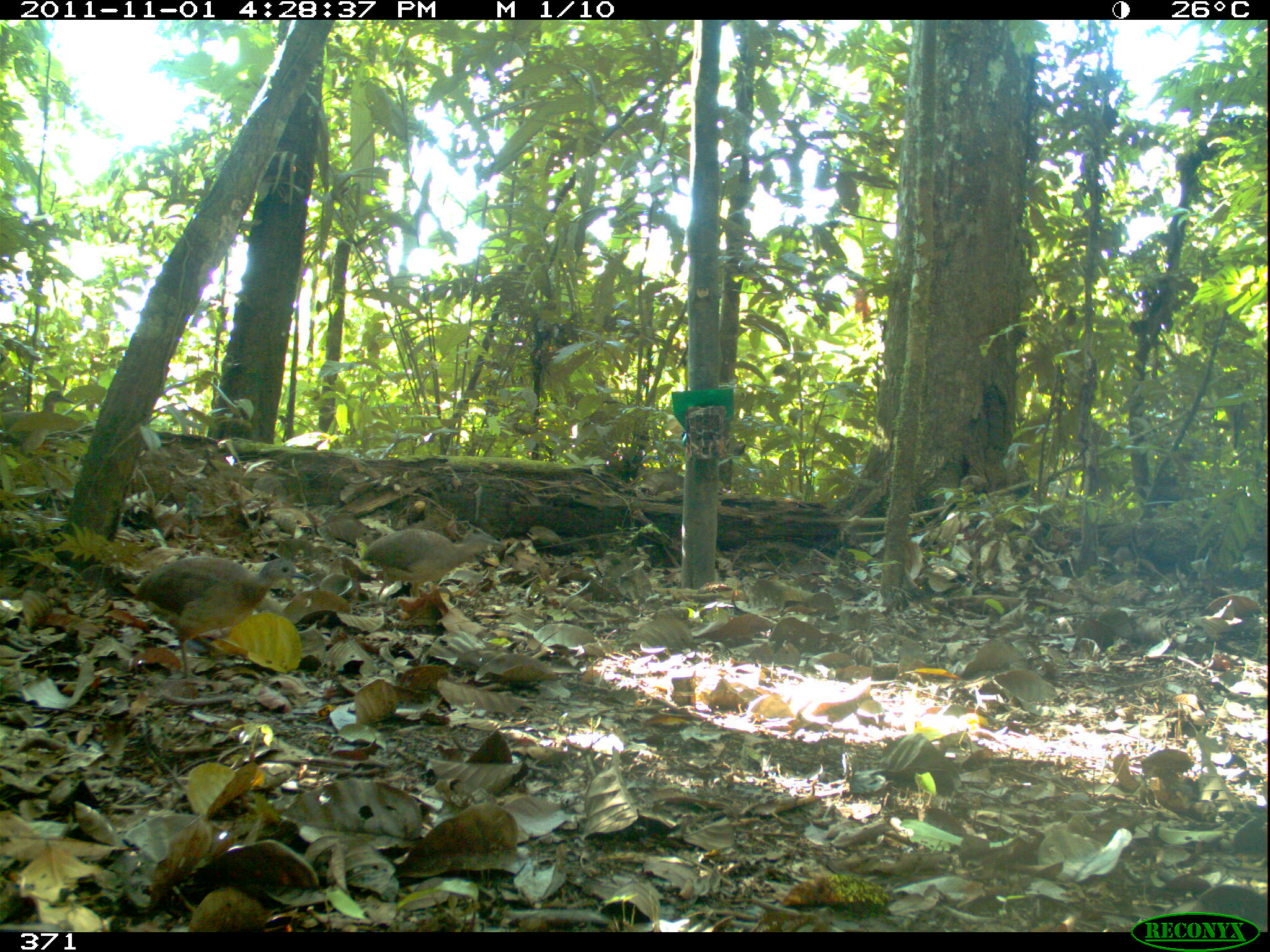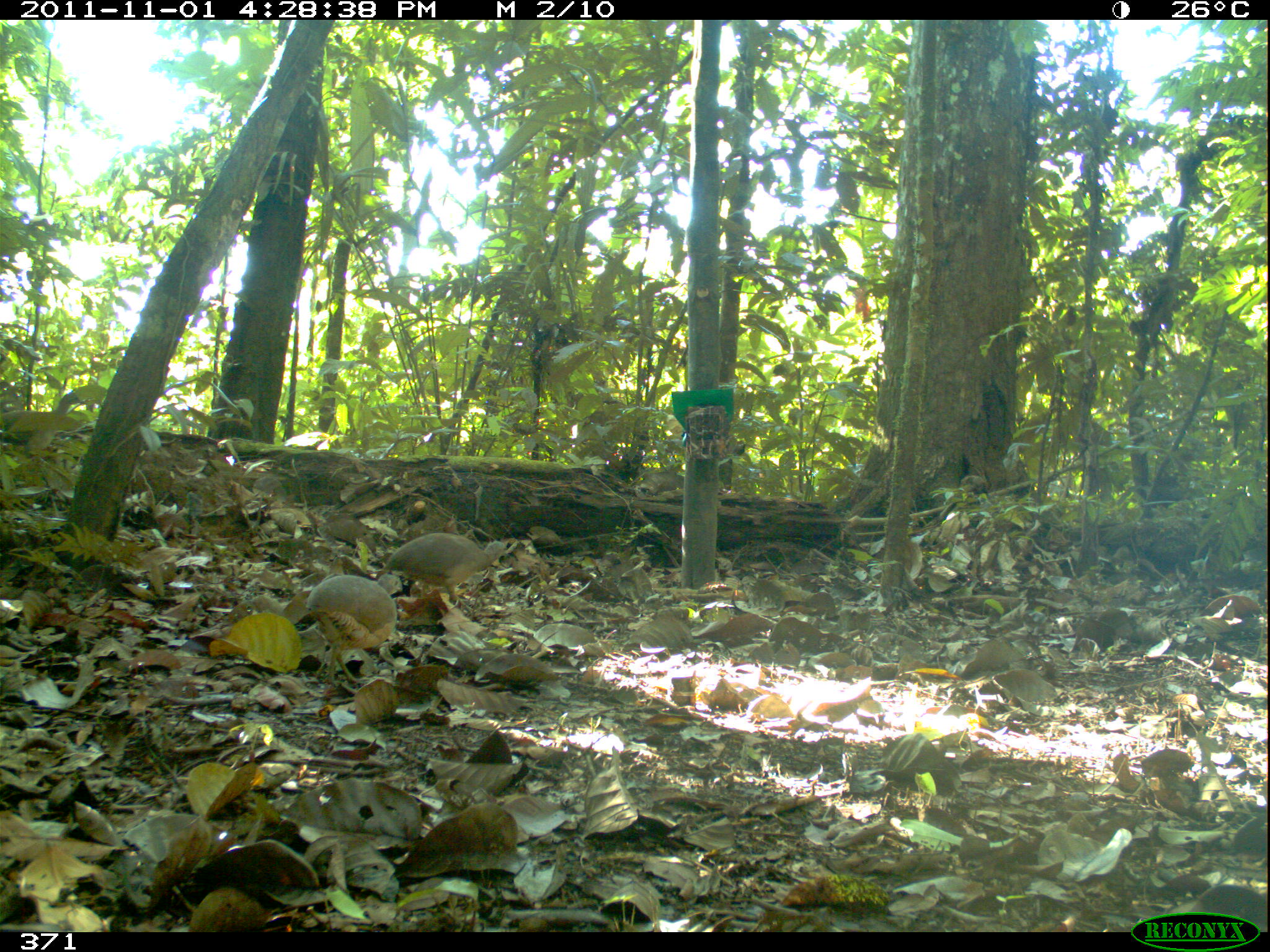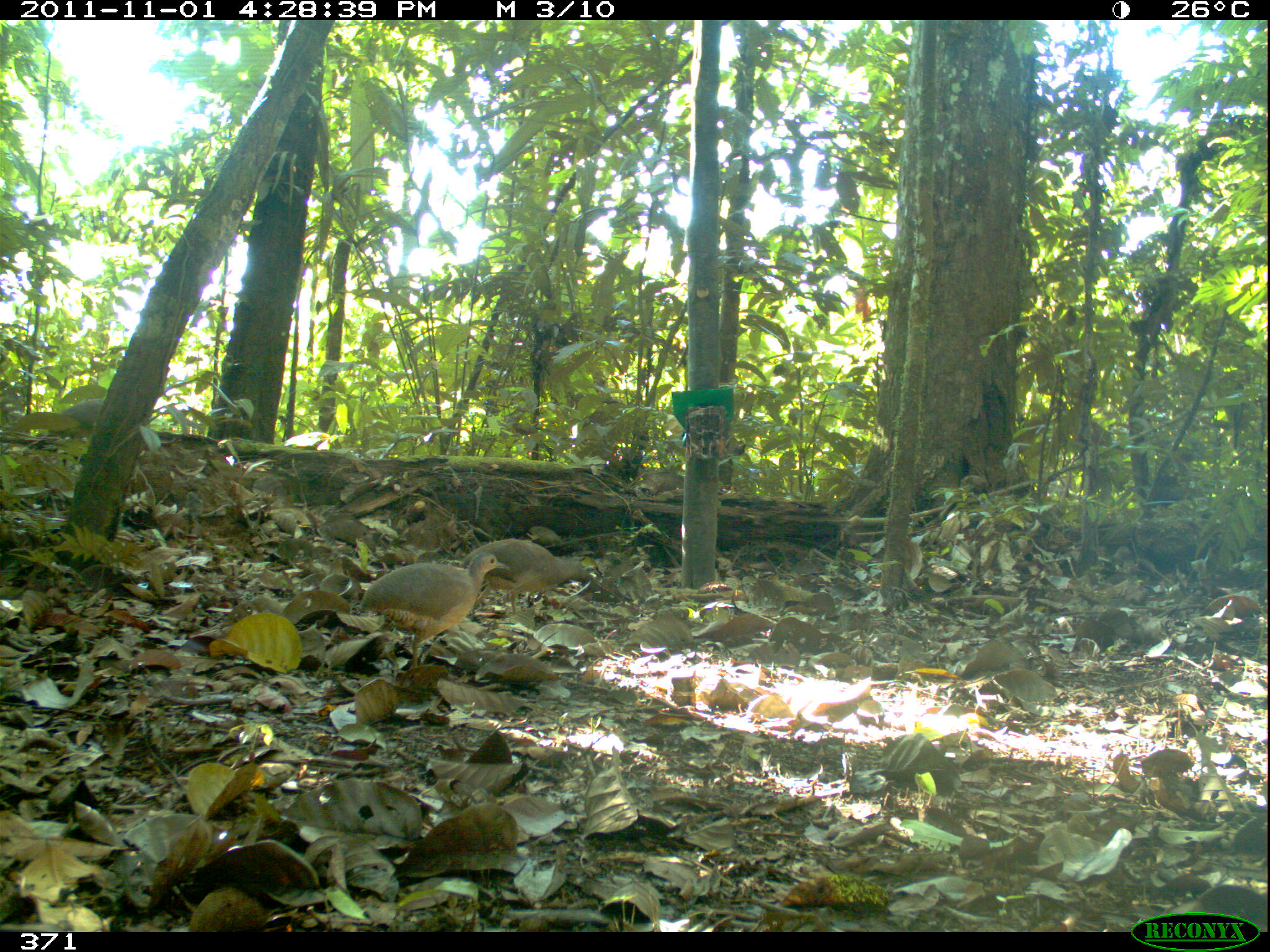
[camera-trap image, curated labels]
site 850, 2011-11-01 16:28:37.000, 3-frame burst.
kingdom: Animalia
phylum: Chordata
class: Aves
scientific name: Aves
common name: bird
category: unknown bird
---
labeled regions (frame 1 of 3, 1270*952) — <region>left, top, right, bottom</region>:
unknown bird: <region>134, 556, 312, 680</region>; <region>357, 529, 501, 602</region>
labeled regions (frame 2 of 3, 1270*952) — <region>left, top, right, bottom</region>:
unknown bird: <region>306, 572, 403, 682</region>; <region>375, 533, 507, 607</region>